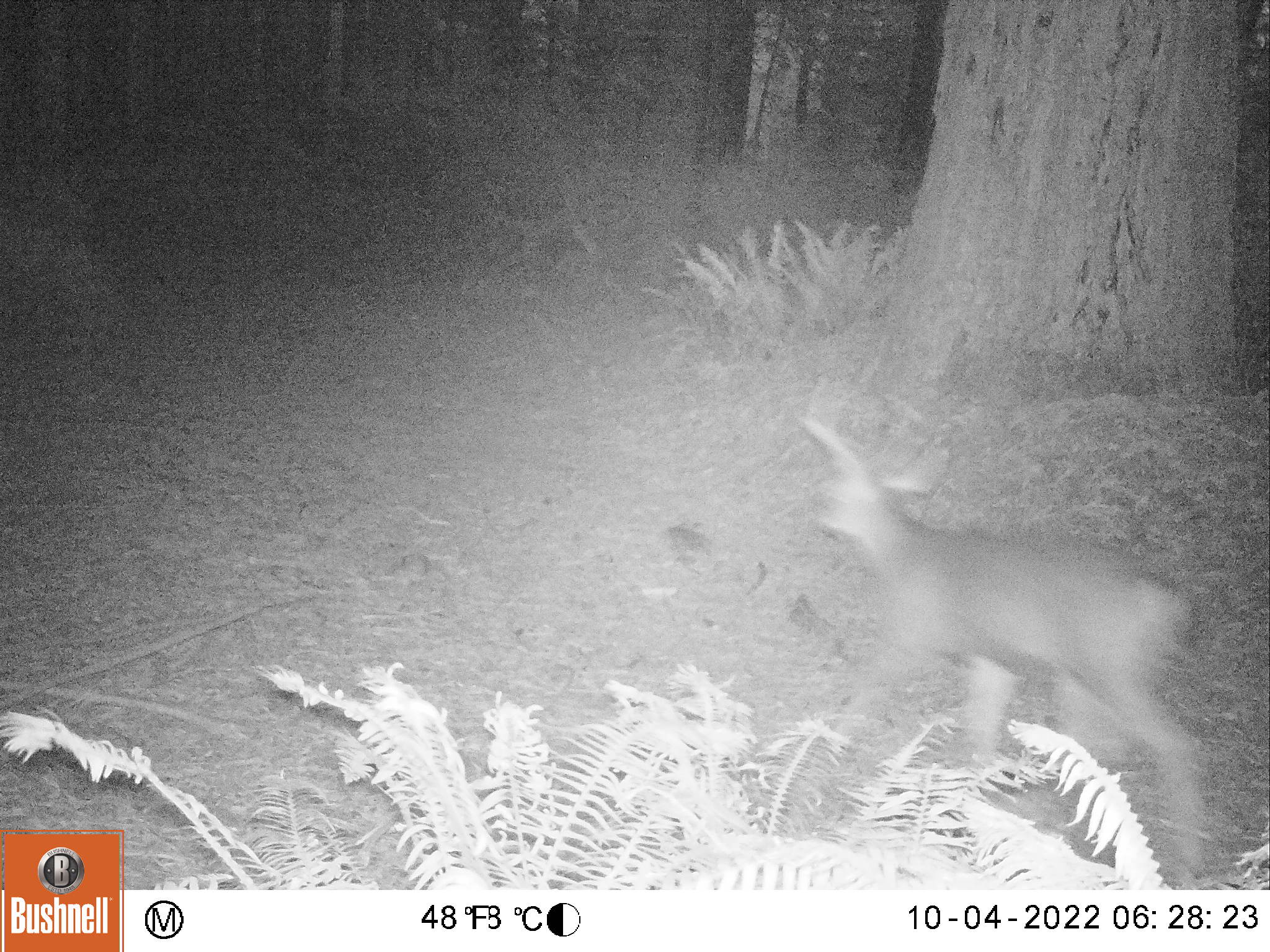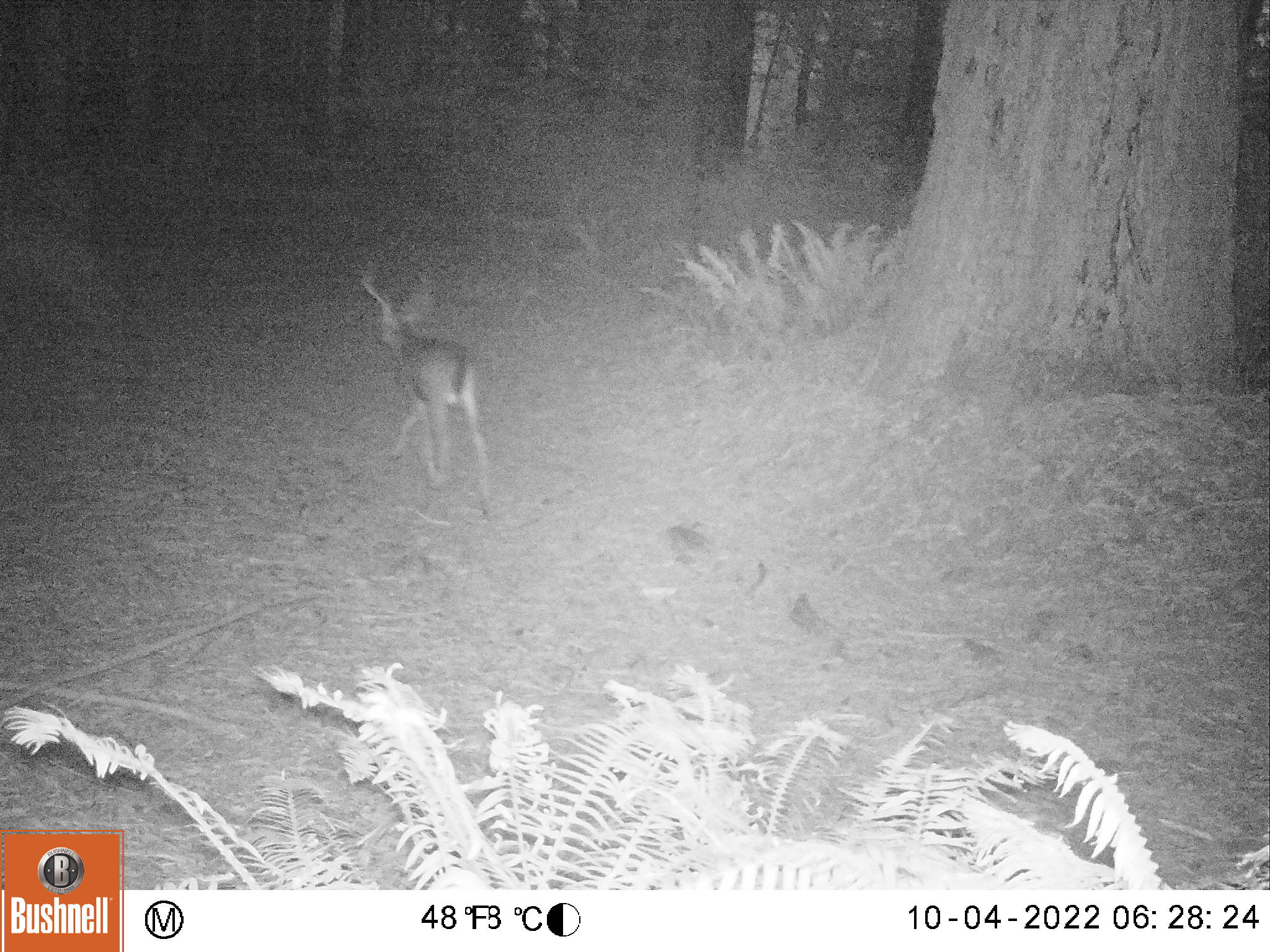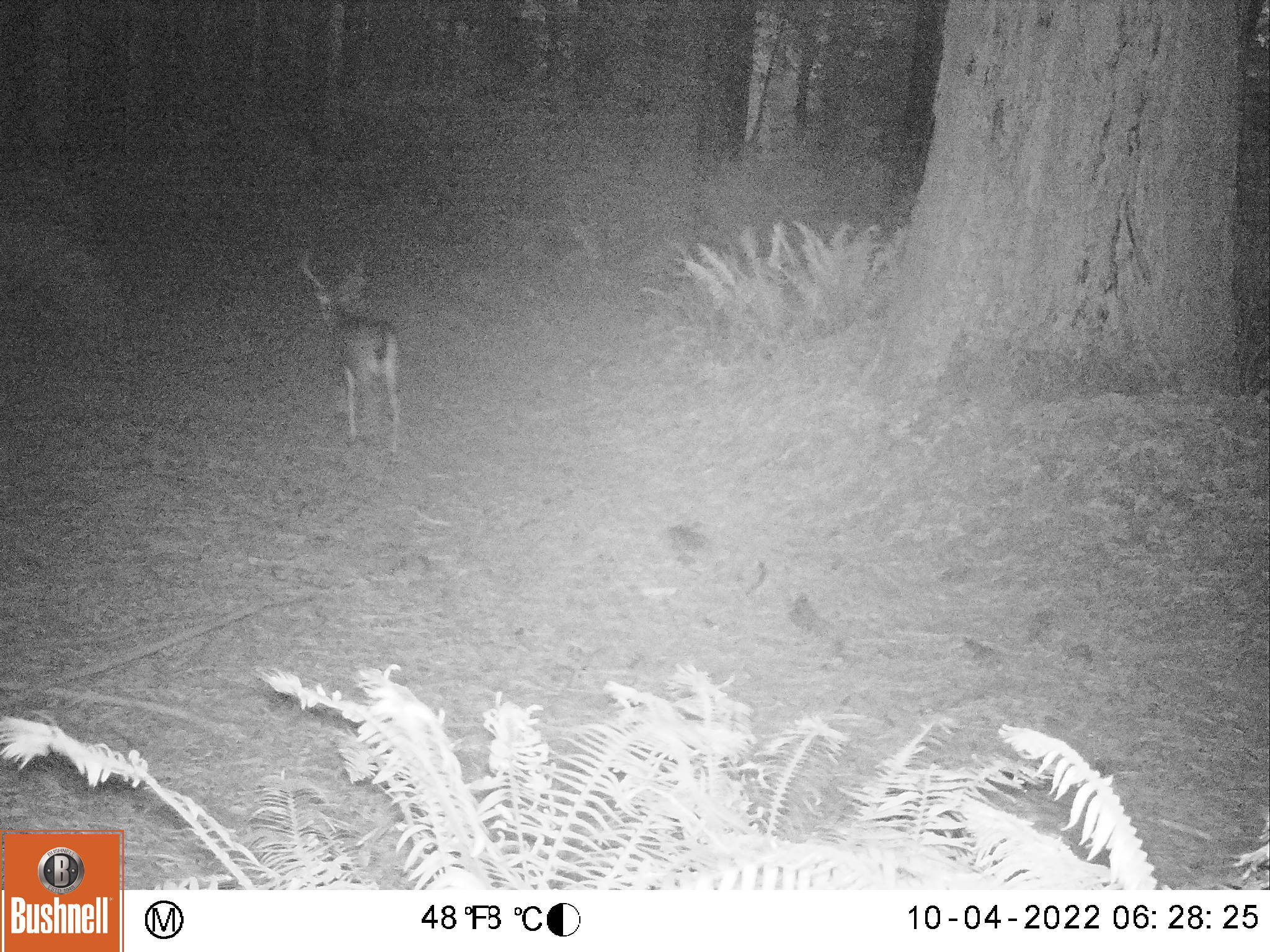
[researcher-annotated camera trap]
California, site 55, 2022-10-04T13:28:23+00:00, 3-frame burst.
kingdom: Animalia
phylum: Chordata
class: Mammalia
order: Artiodactyla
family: Cervidae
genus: Odocoileus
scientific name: Odocoileus hemionus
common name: mule deer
Mule deer (Odocoileus hemionus).